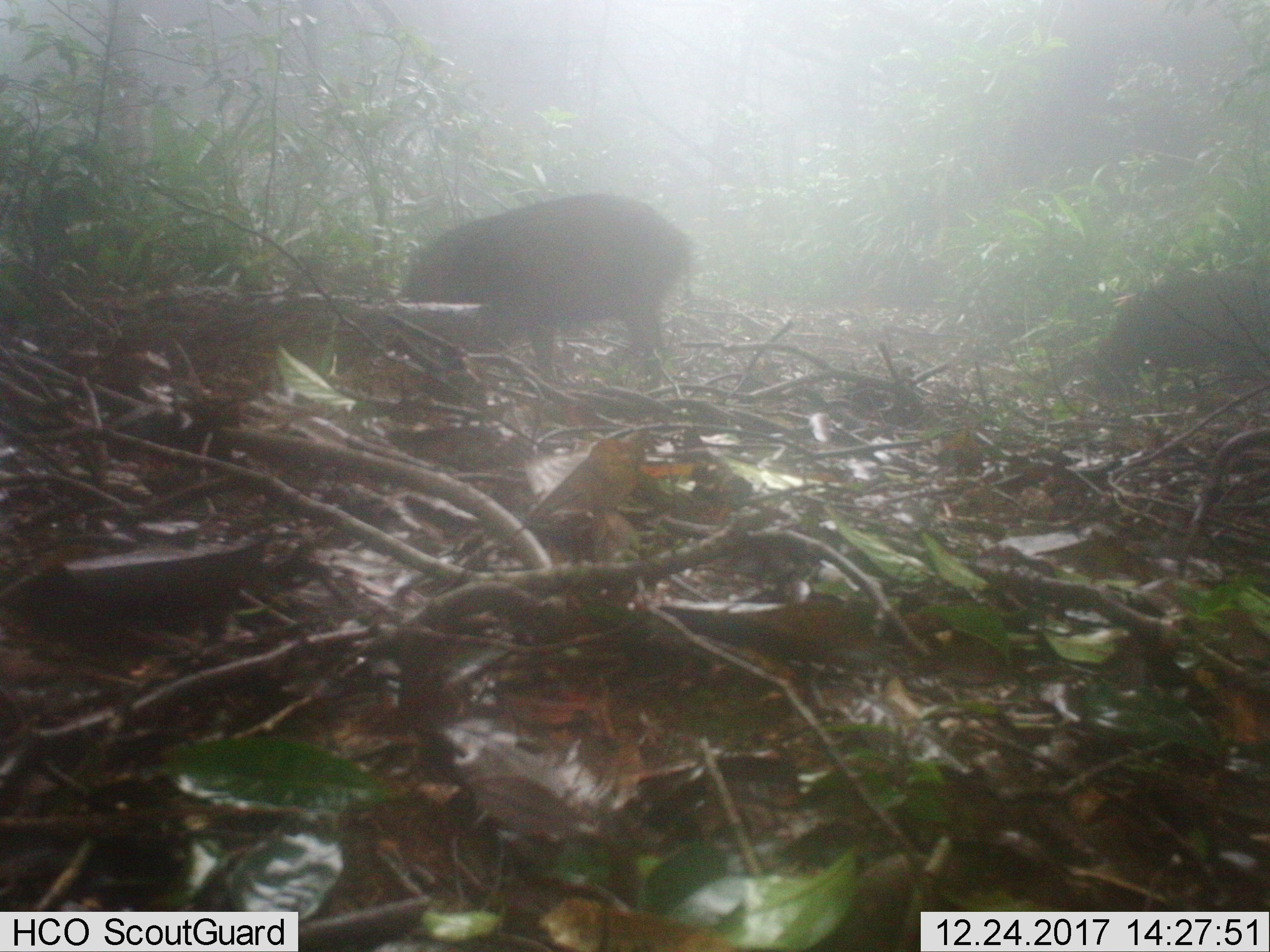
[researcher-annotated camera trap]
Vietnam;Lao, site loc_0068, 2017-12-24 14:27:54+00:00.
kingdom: Animalia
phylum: Chordata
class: Mammalia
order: Primates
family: Cercopithecidae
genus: Macaca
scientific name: Macaca arctoides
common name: stump-tailed macaque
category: stump tailed macaque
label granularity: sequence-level